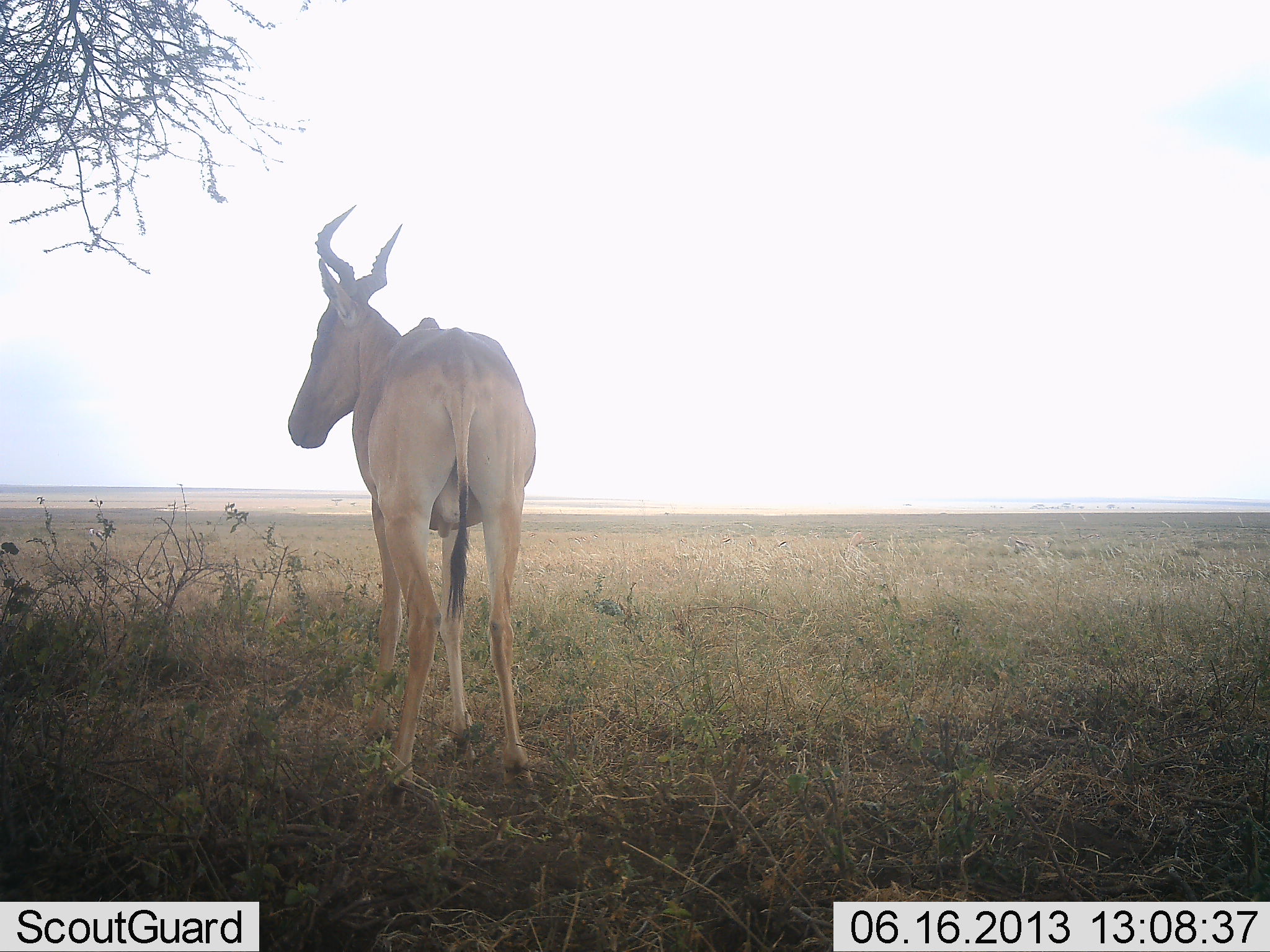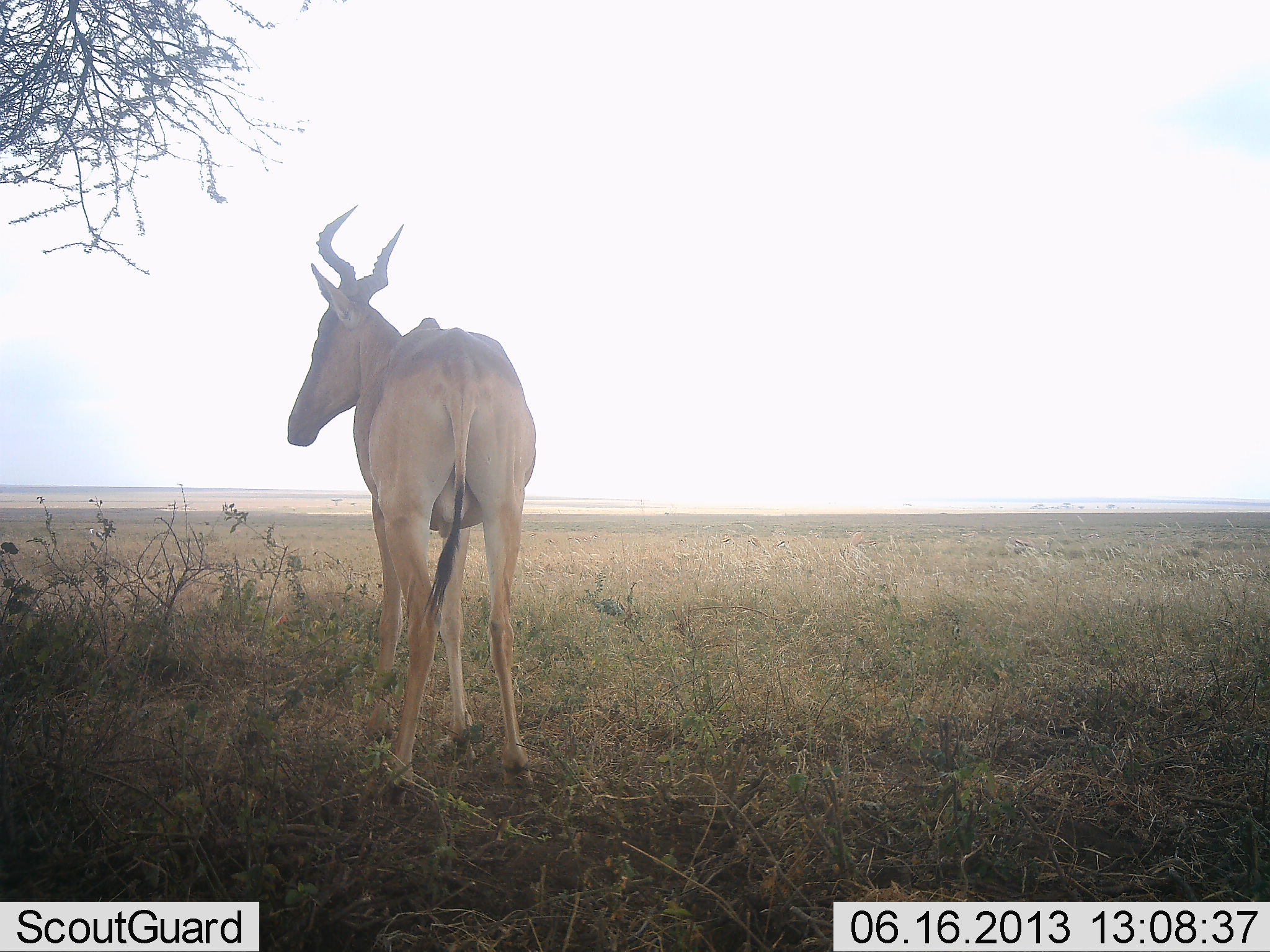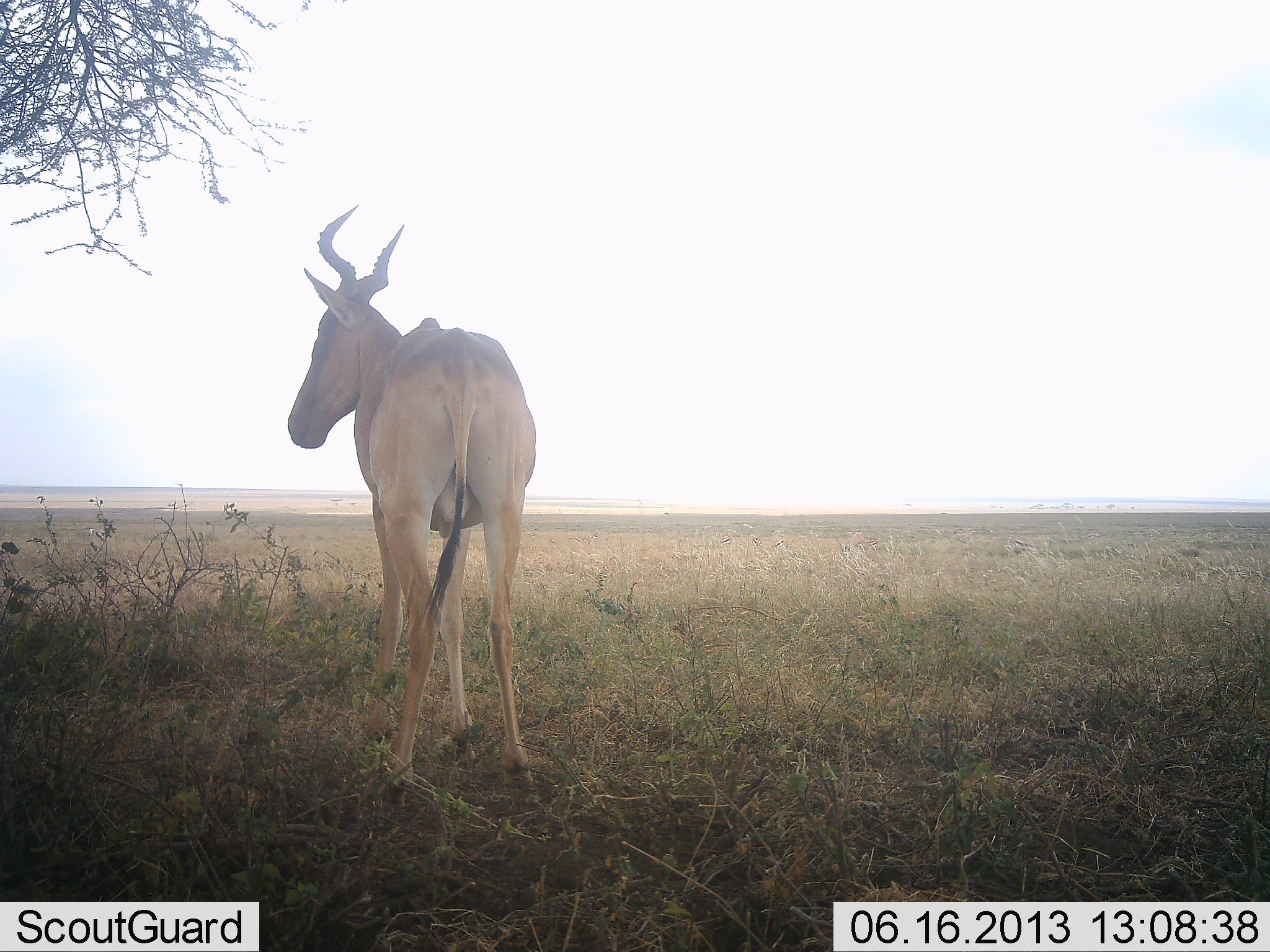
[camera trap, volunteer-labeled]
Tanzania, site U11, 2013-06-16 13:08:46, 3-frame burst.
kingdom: Animalia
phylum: Chordata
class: Mammalia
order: Artiodactyla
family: Bovidae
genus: Alcelaphus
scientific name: Alcelaphus buselaphus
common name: hartebeest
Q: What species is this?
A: Hartebeest (Alcelaphus buselaphus).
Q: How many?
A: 1.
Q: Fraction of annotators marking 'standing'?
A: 80%.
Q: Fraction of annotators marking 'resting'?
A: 0%.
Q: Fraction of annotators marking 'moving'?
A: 0%.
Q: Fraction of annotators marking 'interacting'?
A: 0%.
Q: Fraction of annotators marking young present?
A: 0%.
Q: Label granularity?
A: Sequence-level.